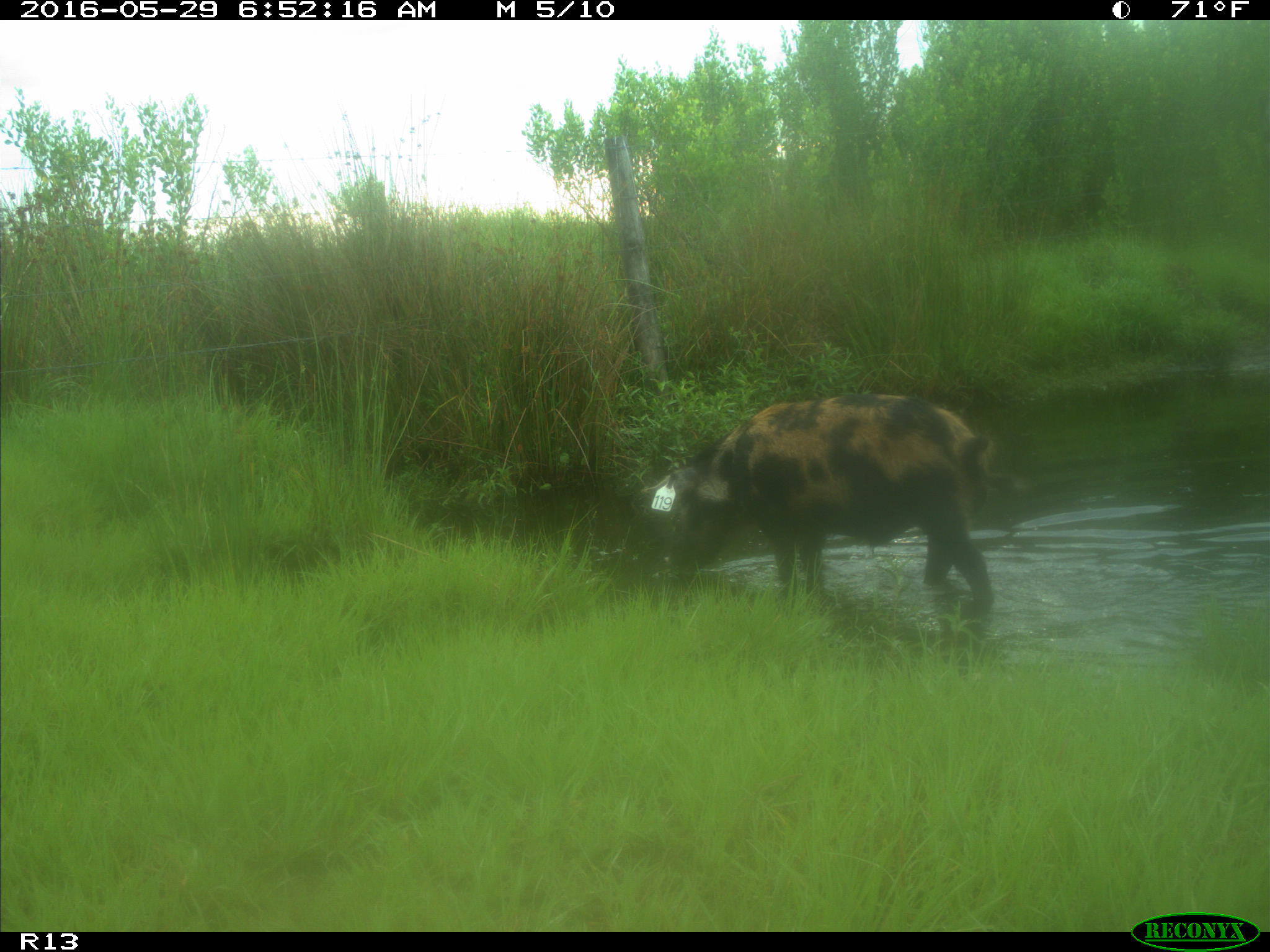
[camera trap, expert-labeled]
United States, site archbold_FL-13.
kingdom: Animalia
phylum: Chordata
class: Mammalia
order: Artiodactyla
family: Suidae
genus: Sus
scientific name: Sus scrofa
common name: wild boar